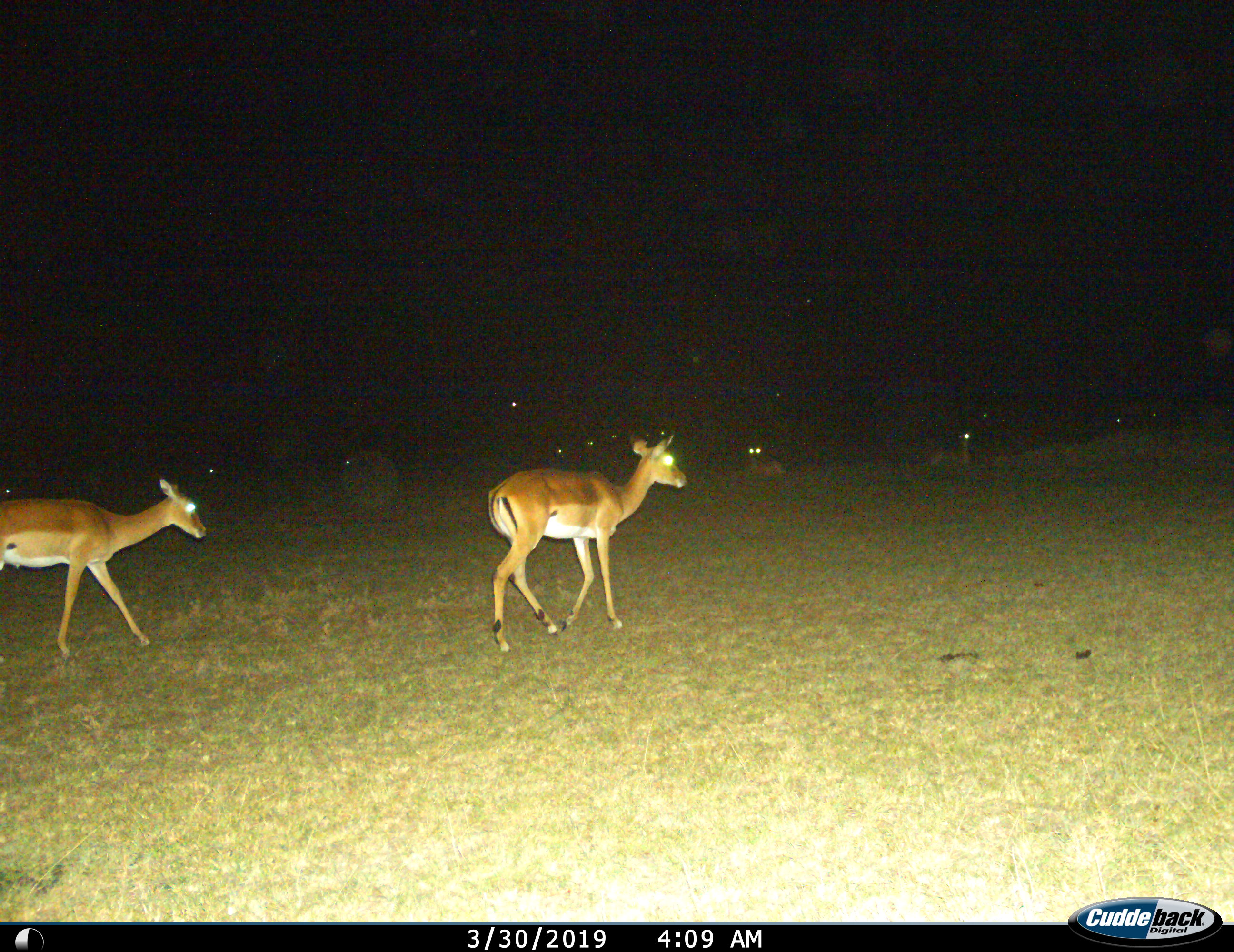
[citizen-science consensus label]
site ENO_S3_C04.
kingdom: Animalia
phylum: Chordata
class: Mammalia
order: Artiodactyla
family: Bovidae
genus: Aepyceros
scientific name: Aepyceros melampus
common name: impala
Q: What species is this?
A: Impala (Aepyceros melampus).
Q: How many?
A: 4.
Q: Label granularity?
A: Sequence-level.